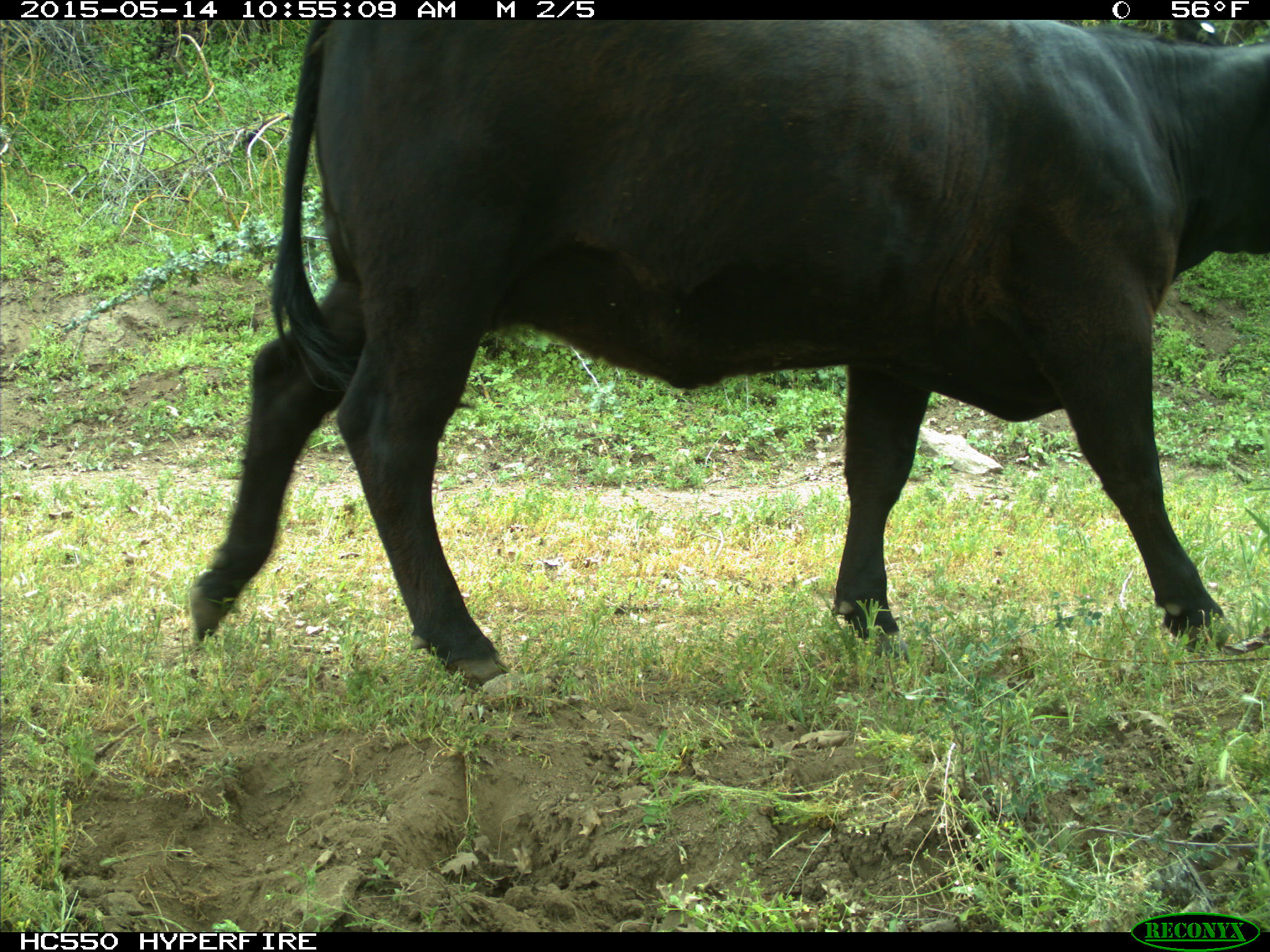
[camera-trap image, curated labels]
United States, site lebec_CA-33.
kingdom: Animalia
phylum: Chordata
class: Mammalia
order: Artiodactyla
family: Bovidae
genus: Bos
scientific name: Bos taurus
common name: domestic cow